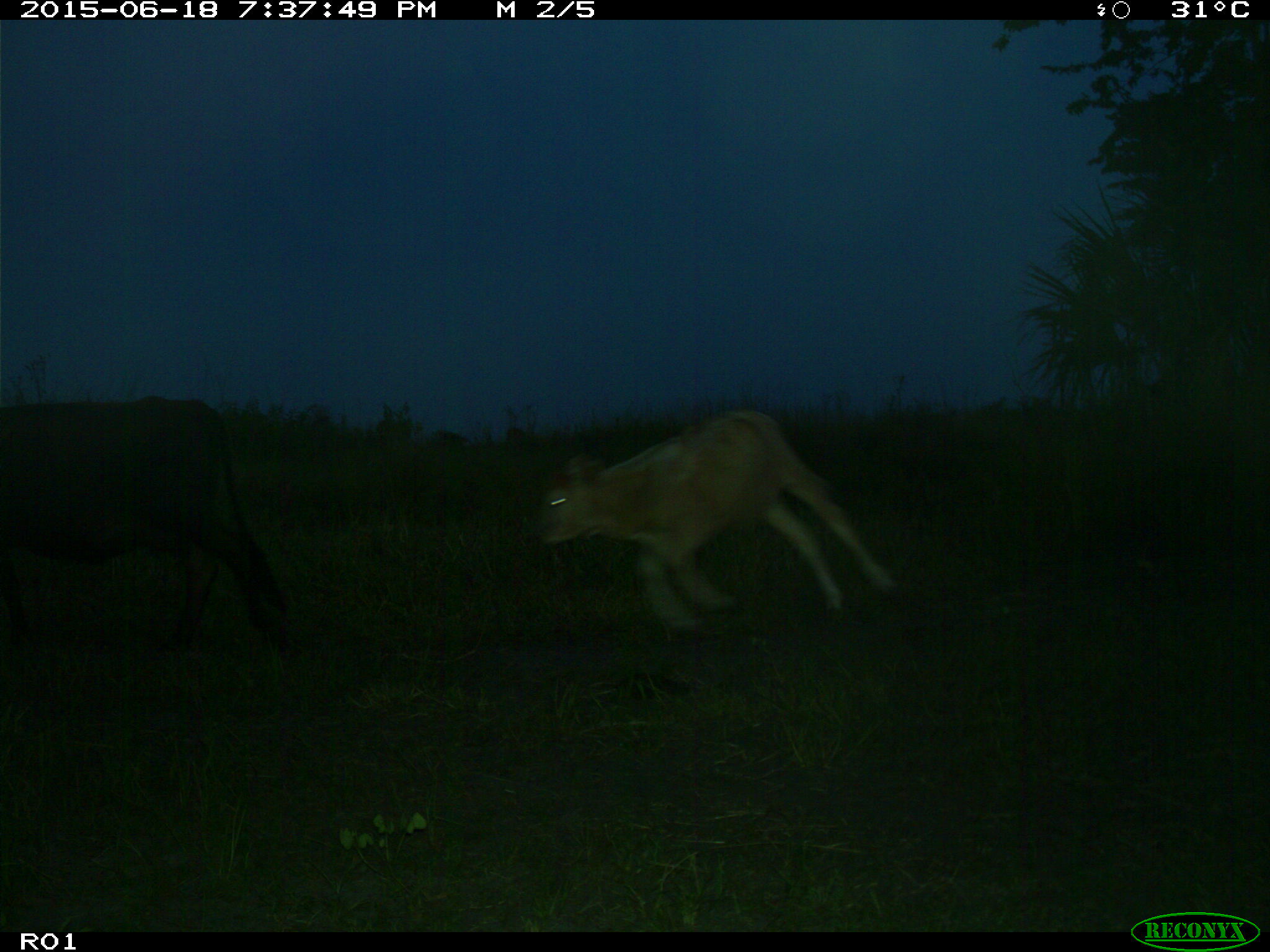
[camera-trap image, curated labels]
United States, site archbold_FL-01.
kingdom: Animalia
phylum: Chordata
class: Mammalia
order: Artiodactyla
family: Bovidae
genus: Bos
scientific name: Bos taurus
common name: domestic cow